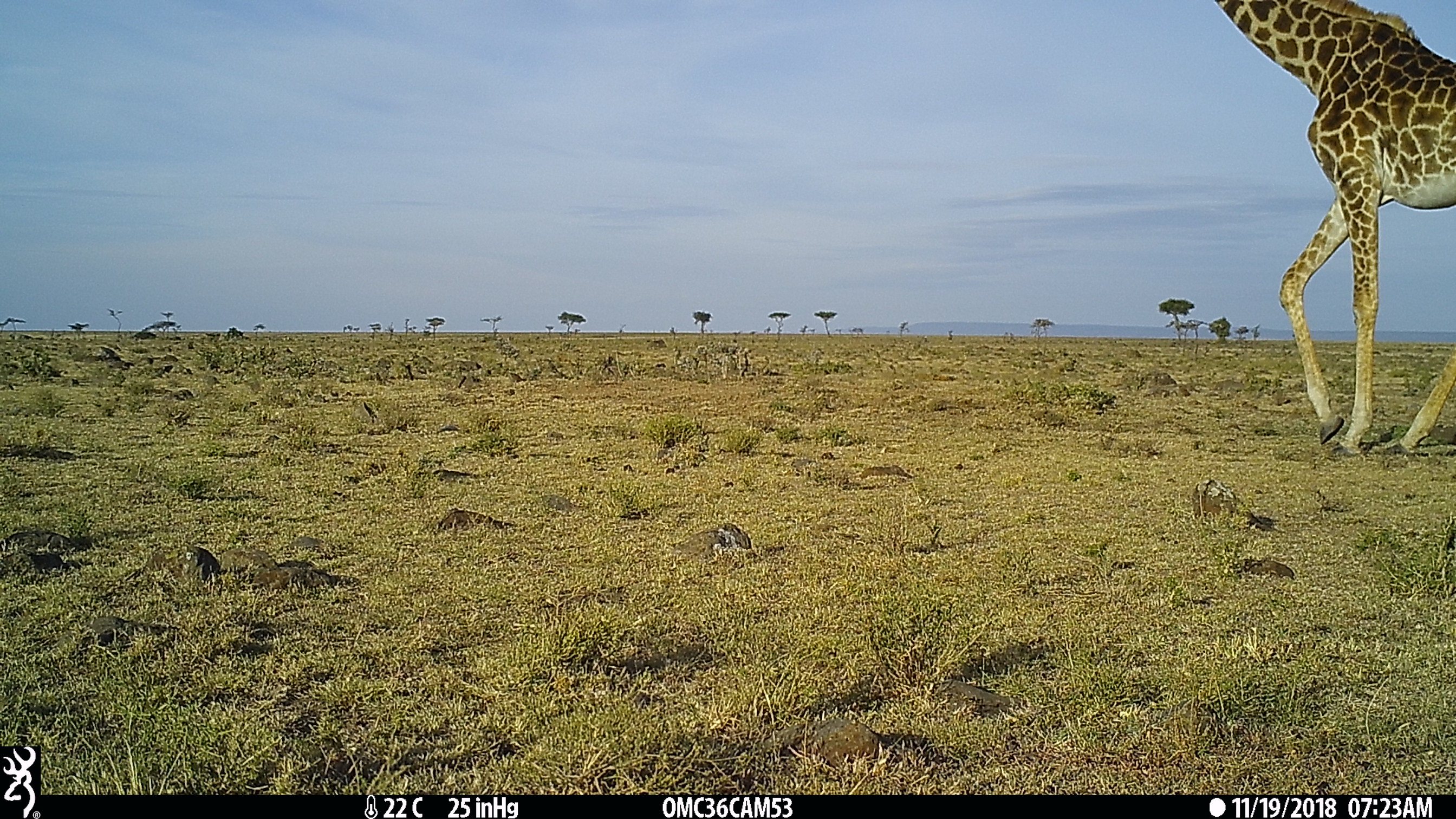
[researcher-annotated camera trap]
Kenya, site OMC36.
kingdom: Animalia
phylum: Chordata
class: Mammalia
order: Artiodactyla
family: Giraffidae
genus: Giraffa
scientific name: Giraffa camelopardalis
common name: northern giraffe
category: giraffe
Giraffe (northern giraffe) (Giraffa camelopardalis).